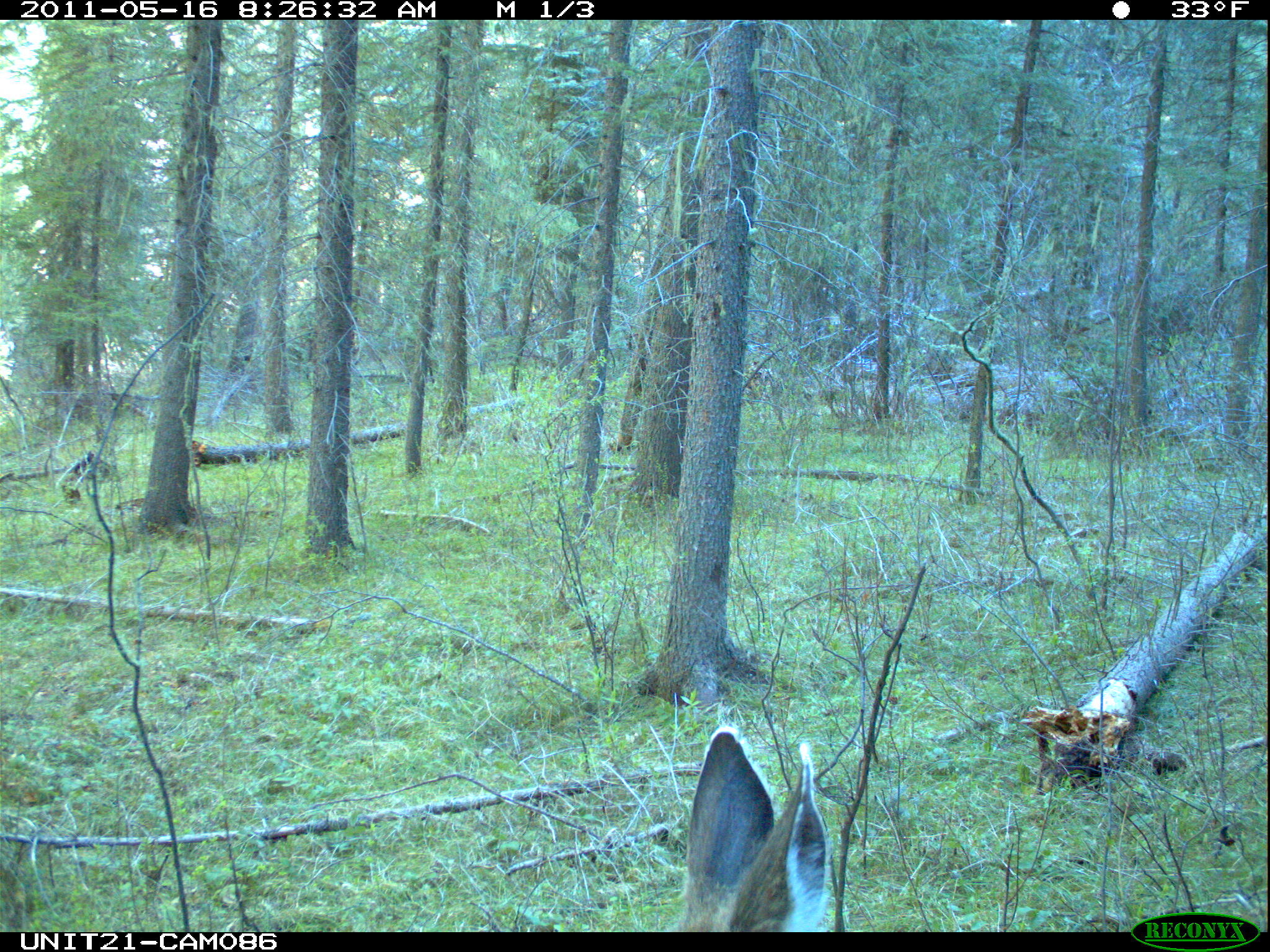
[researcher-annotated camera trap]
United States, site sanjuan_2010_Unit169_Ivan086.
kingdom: Animalia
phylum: Chordata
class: Mammalia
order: Artiodactyla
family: Cervidae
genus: Odocoileus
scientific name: Odocoileus hemionus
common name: mule deer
Odocoileus hemionus (mule deer).